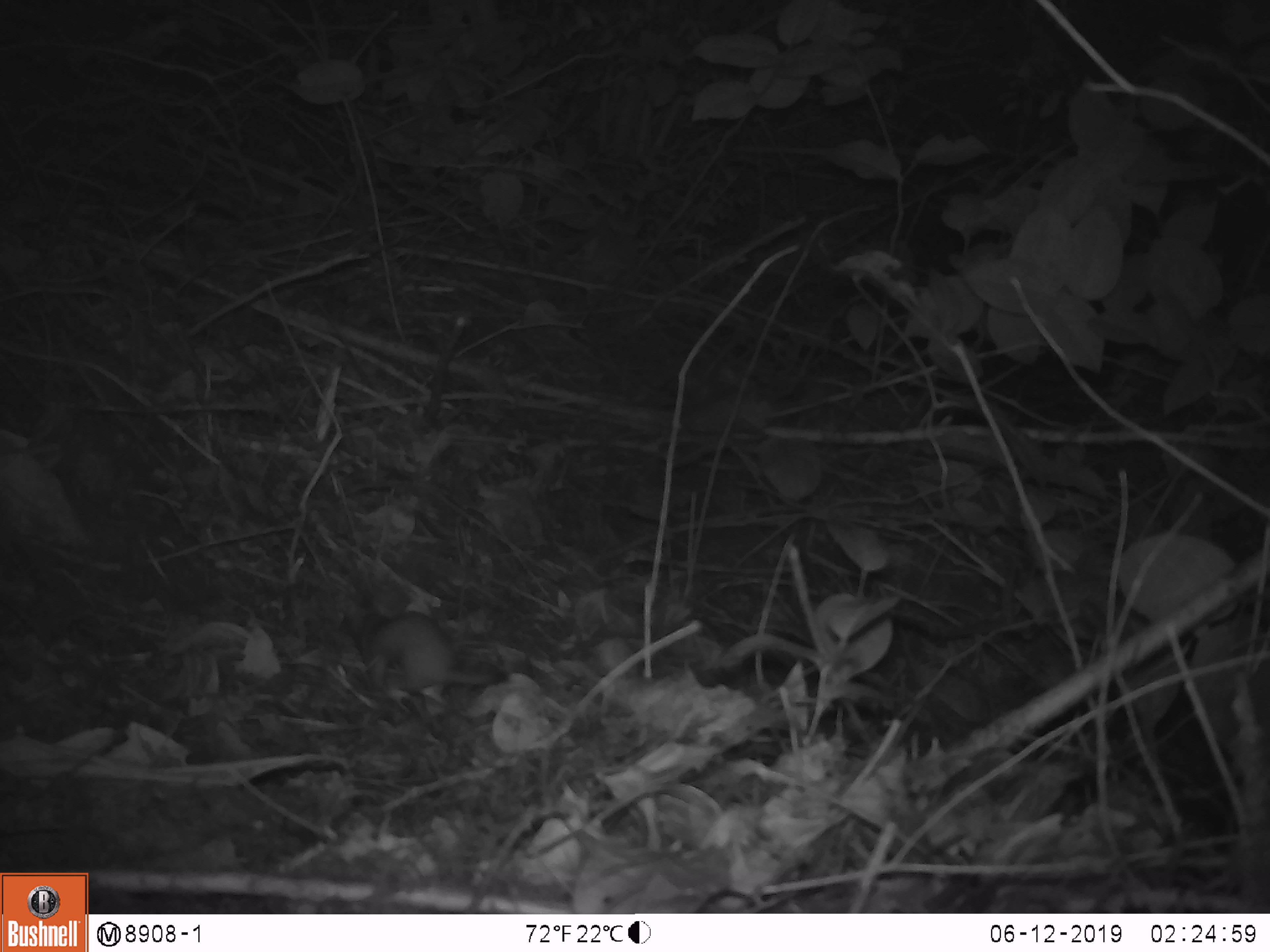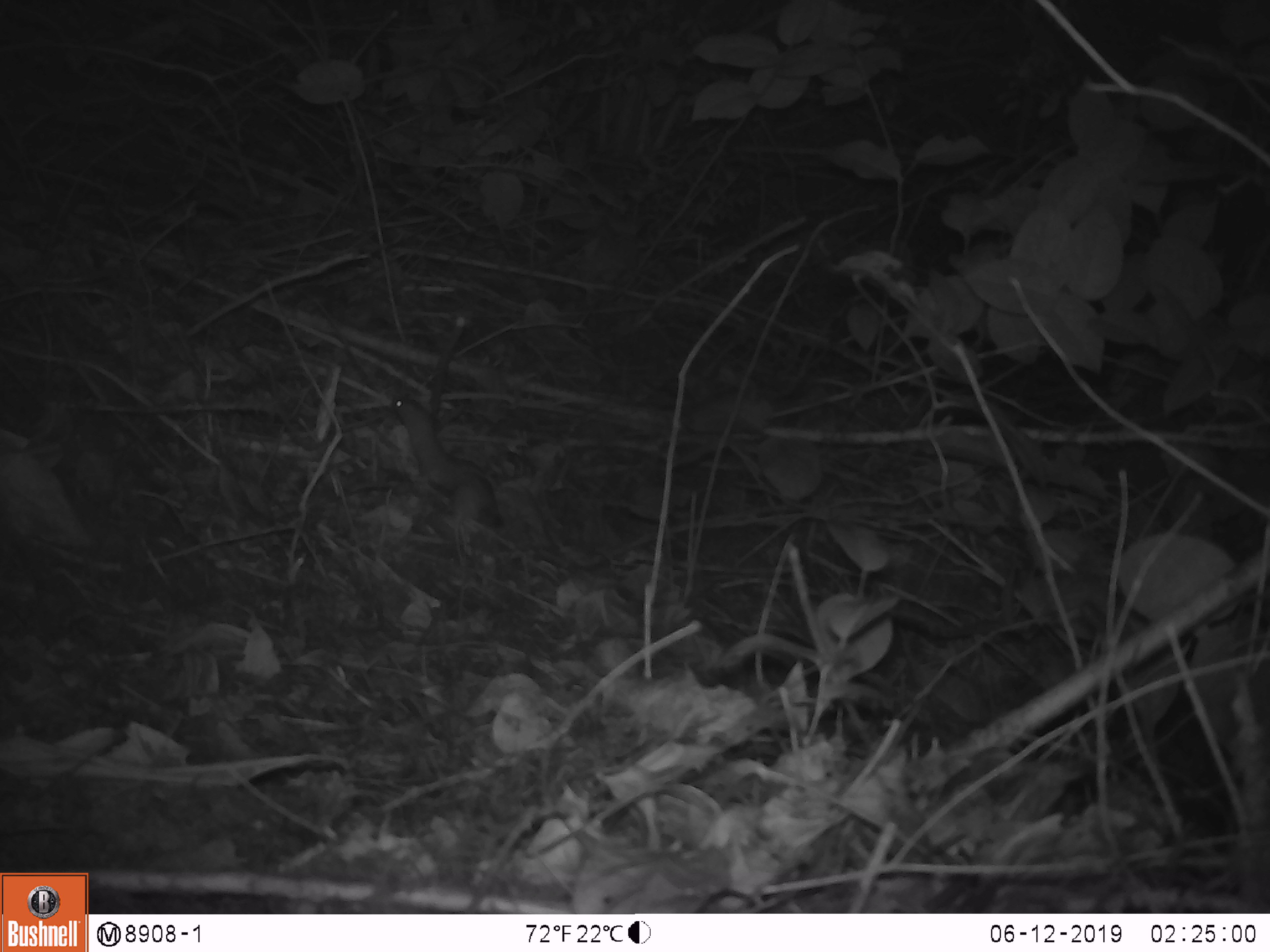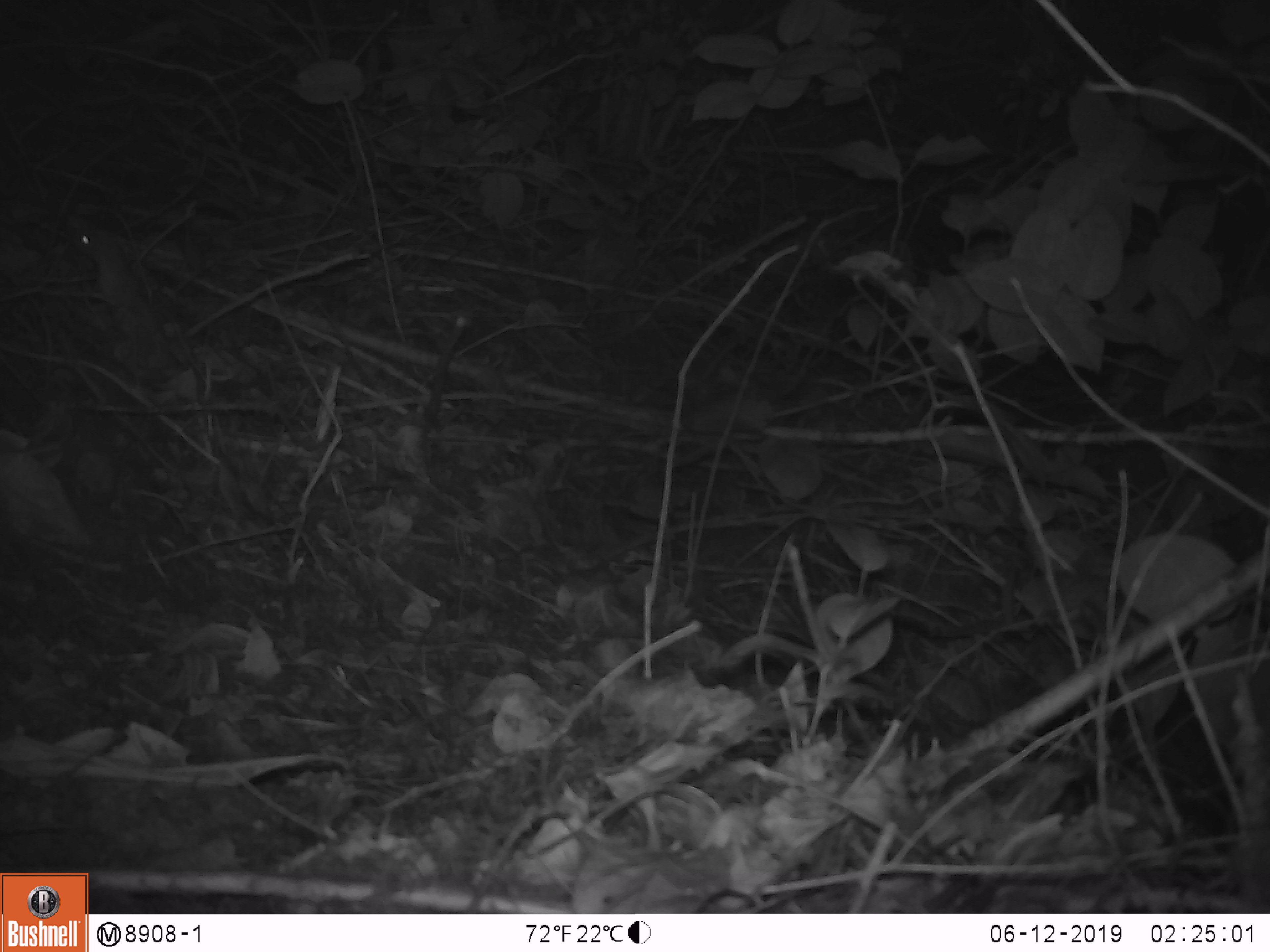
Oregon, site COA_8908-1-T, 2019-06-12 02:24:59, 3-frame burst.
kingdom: Animalia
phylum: Chordata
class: Mammalia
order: Carnivora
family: Mustelidae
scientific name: Mustelidae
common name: weasel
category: weasel family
Weasel family (weasel) (Mustelidae).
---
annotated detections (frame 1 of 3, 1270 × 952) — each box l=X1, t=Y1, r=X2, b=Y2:
weasel family: l=354, t=611, r=511, b=700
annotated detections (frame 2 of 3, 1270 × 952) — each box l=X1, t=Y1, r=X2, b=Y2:
weasel family: l=389, t=390, r=512, b=543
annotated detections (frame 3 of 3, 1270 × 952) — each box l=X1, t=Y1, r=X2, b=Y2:
weasel family: l=74, t=225, r=194, b=382